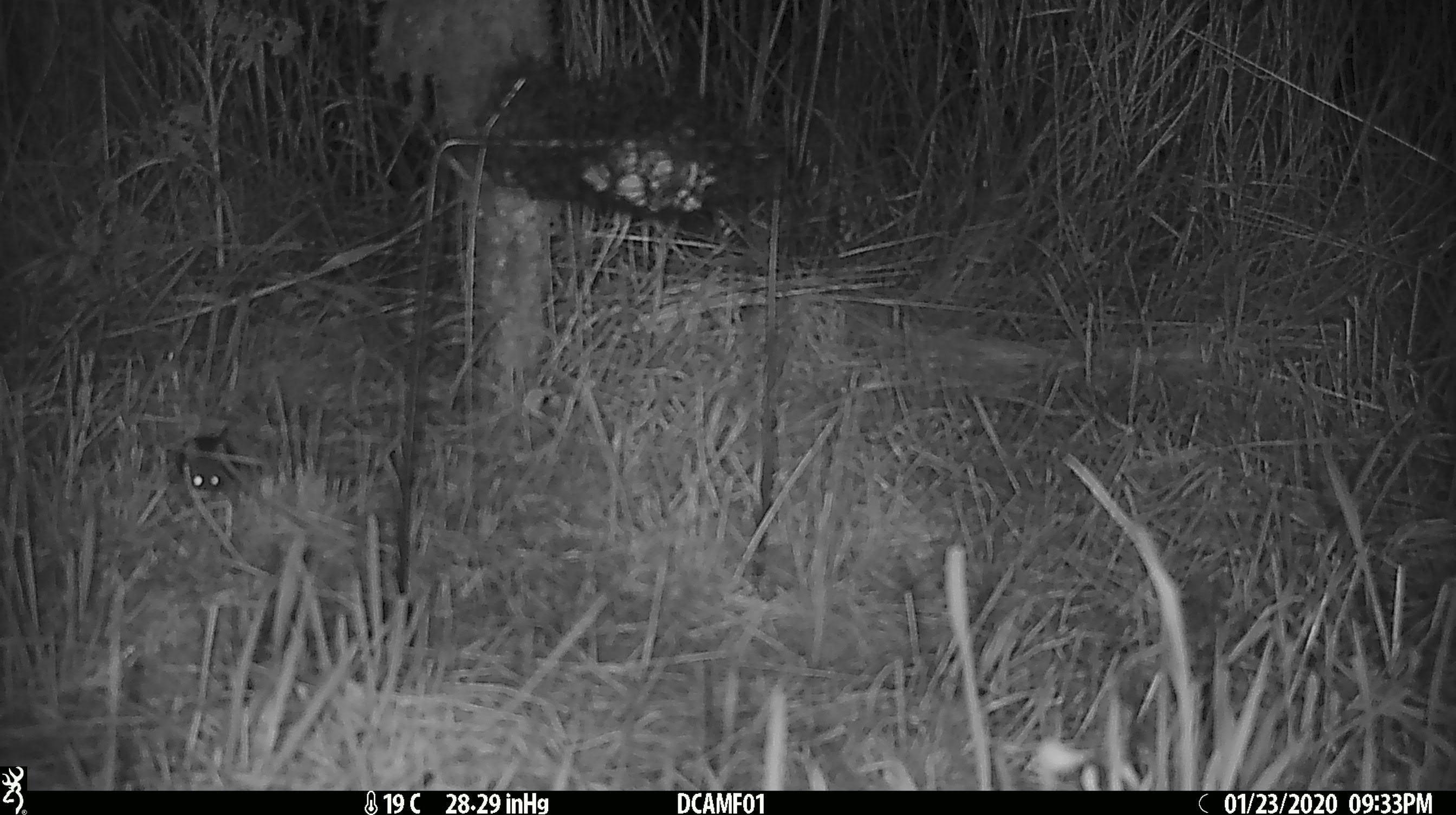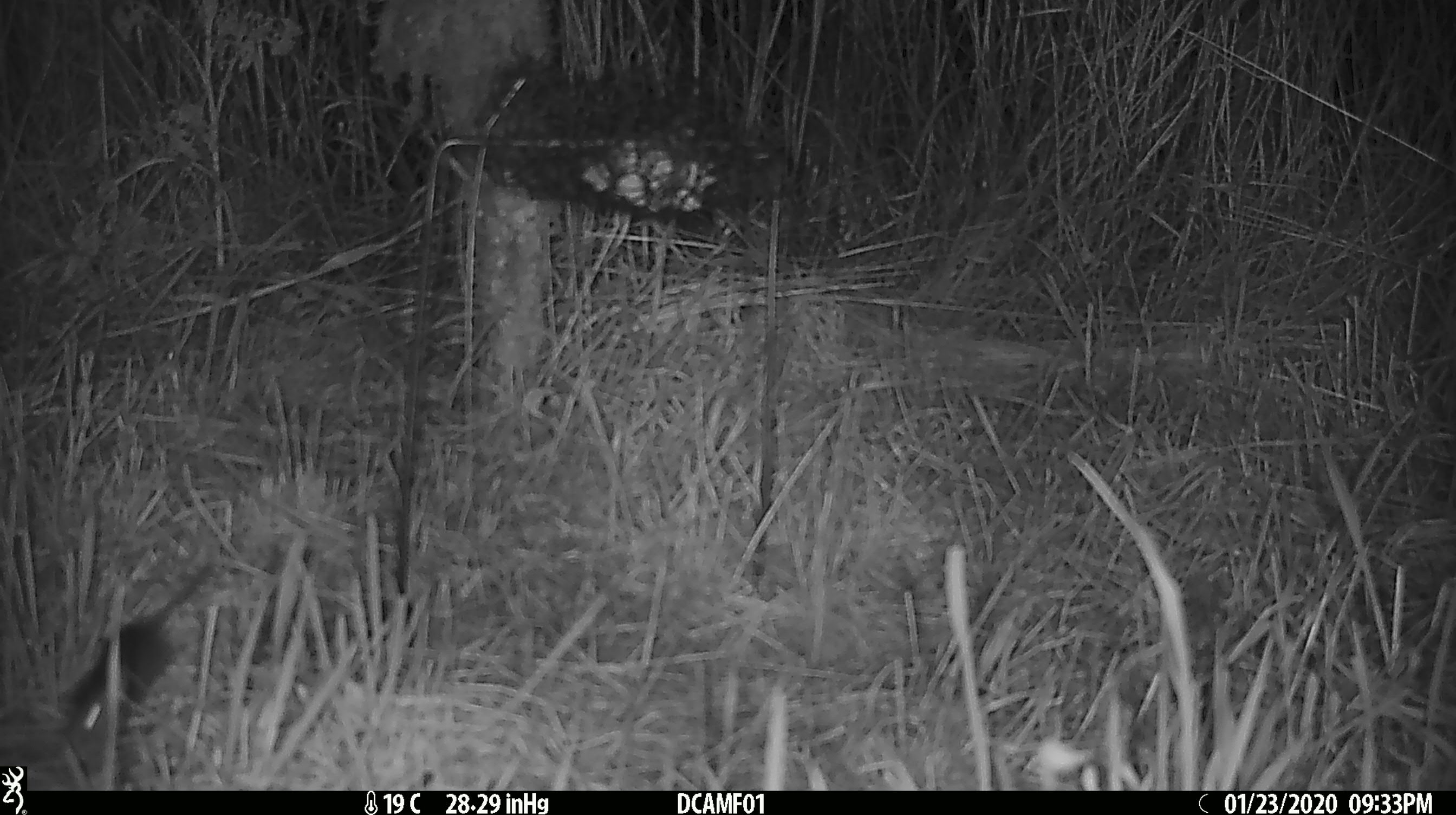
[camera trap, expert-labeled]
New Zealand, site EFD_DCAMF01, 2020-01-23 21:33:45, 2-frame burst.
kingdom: Animalia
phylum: Chordata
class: Mammalia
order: Rodentia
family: Muridae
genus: Mus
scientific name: Mus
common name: mouse